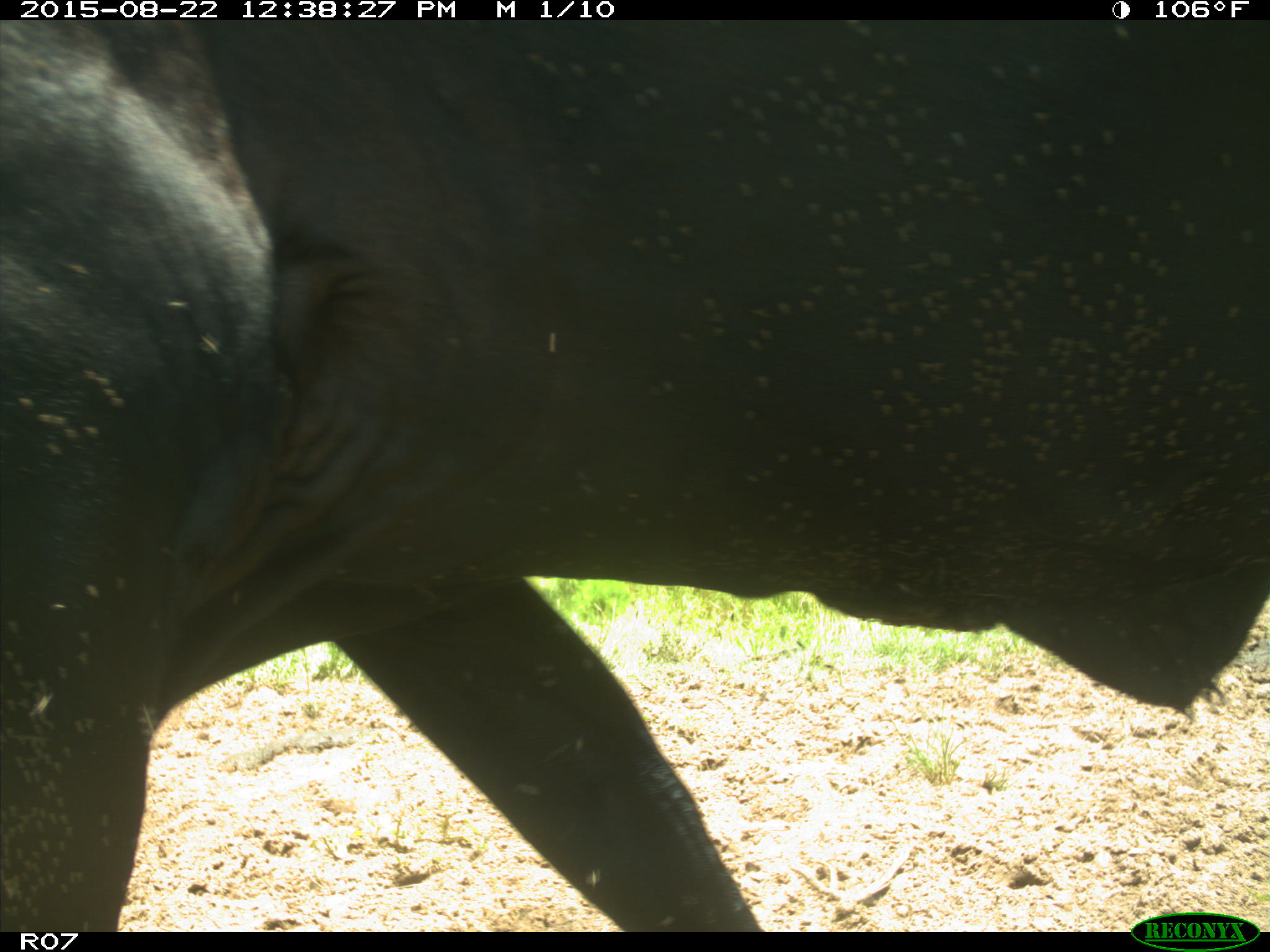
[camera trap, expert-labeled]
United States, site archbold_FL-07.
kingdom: Animalia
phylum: Chordata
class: Mammalia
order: Artiodactyla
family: Bovidae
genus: Bos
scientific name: Bos taurus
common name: domestic cow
Bos taurus (domestic cow).